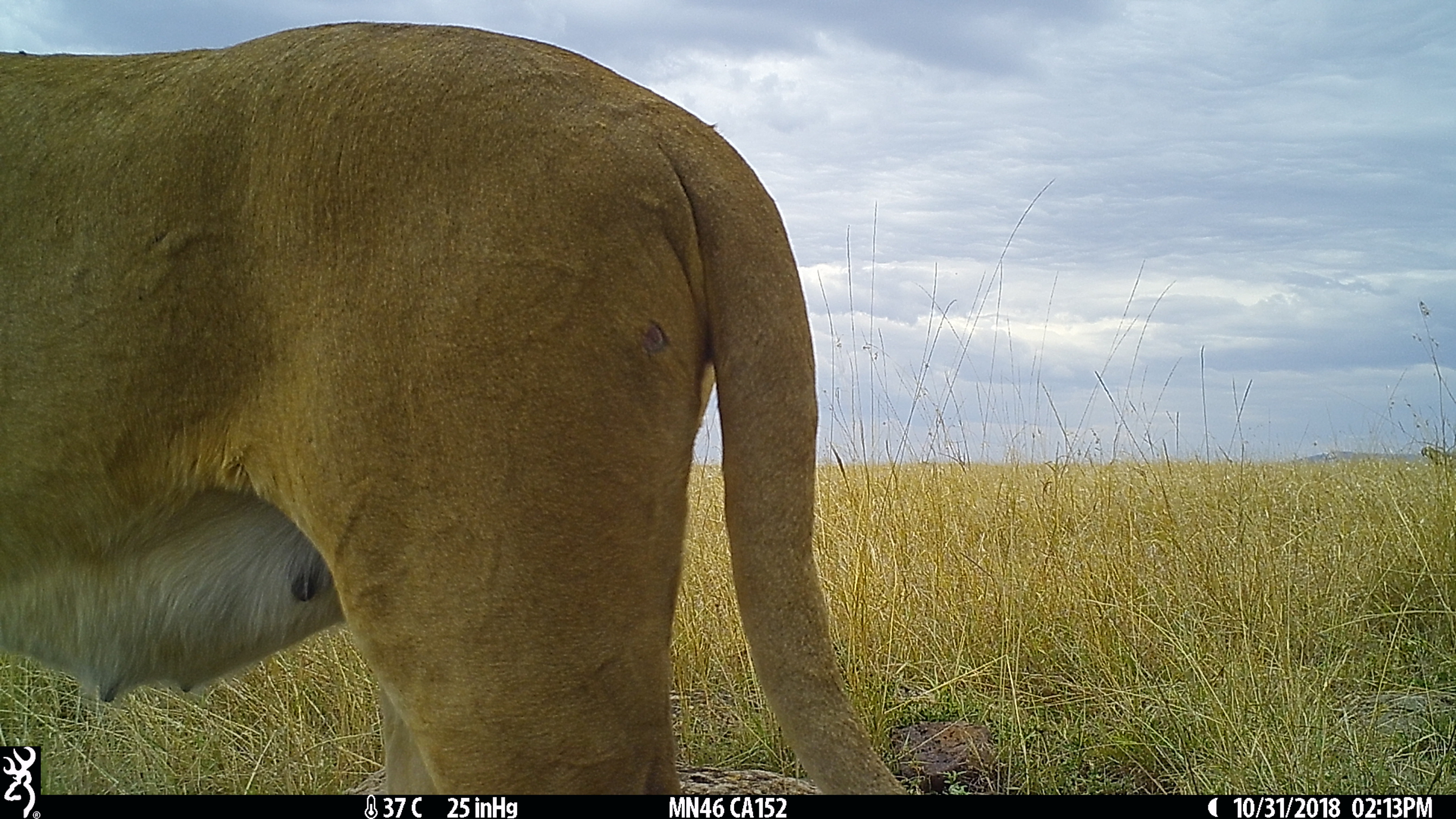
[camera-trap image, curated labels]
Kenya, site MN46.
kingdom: Animalia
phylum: Chordata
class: Mammalia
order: Carnivora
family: Felidae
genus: Panthera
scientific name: Panthera leo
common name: lion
Lion (Panthera leo).